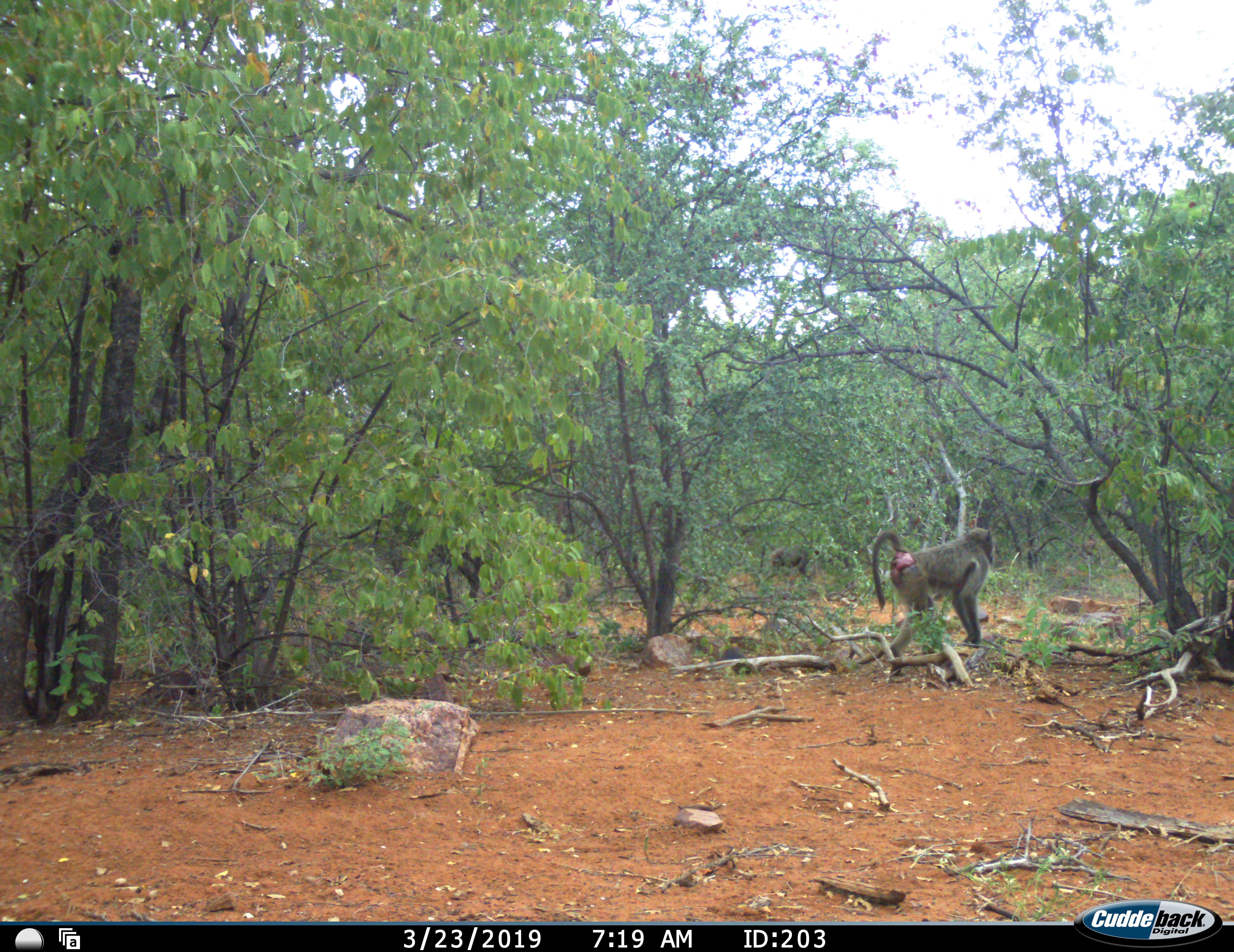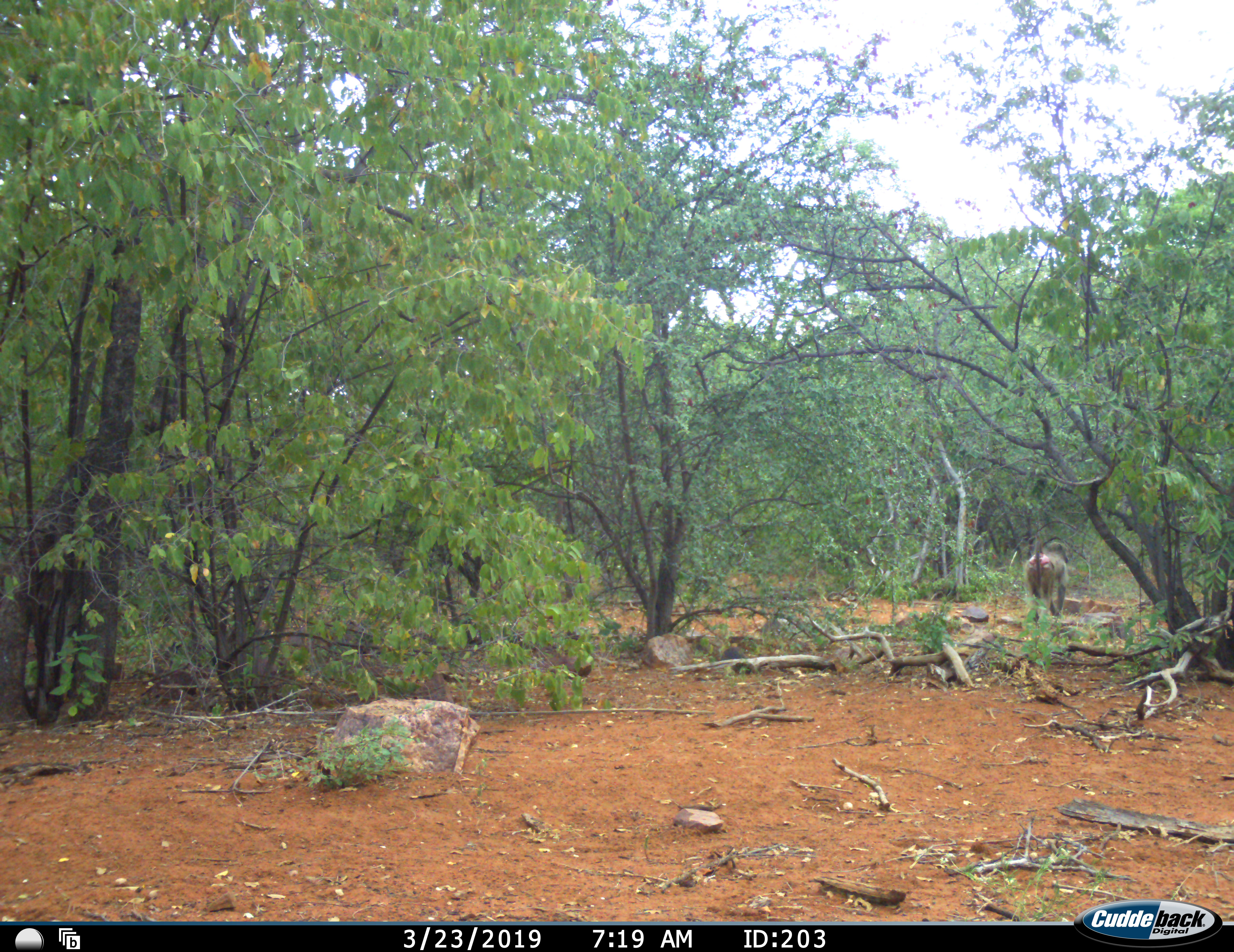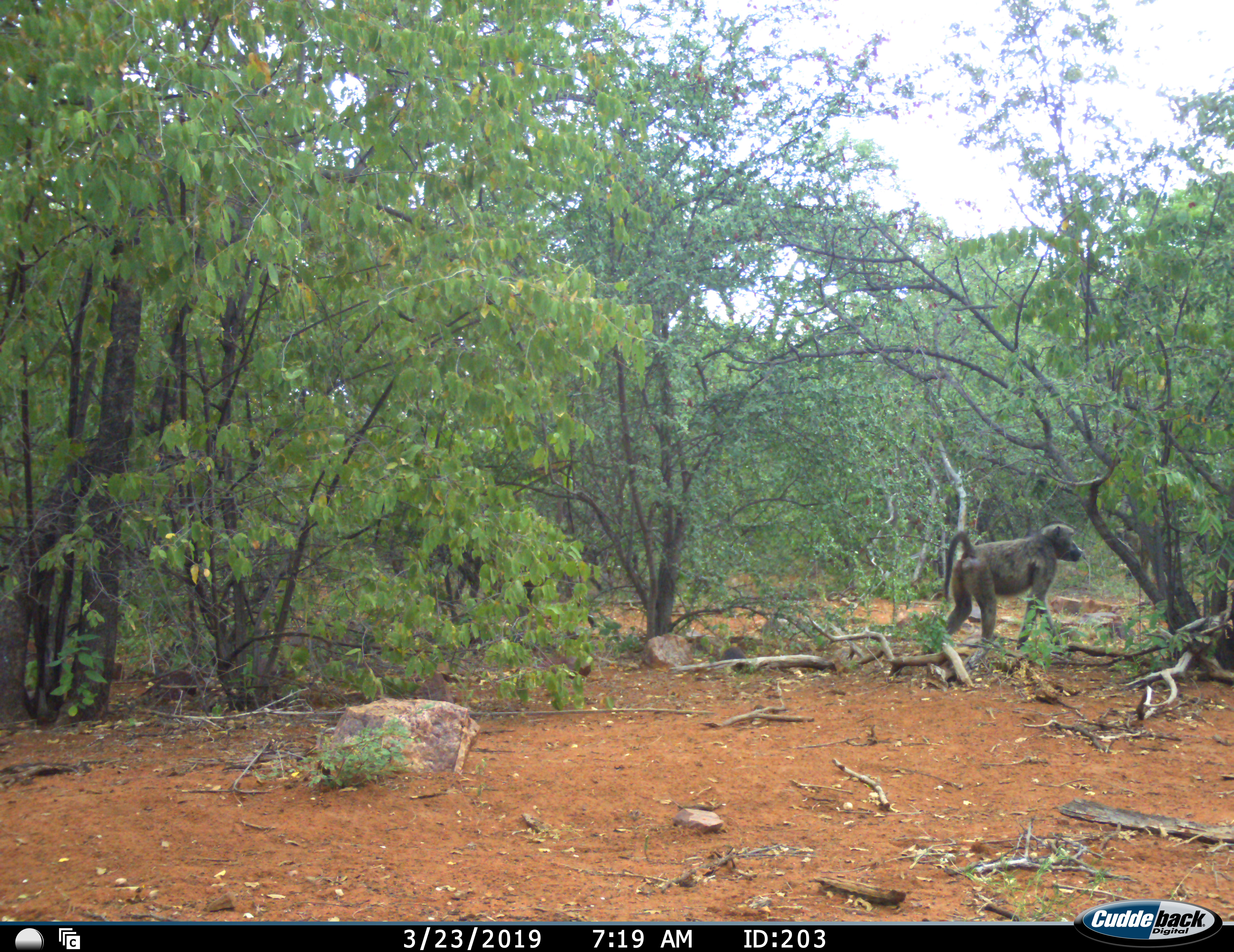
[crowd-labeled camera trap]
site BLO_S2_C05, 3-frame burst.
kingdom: Animalia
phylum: Chordata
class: Mammalia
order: Primates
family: Cercopithecidae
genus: Papio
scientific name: Papio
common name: baboon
Baboon (Papio), count 2. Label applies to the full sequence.